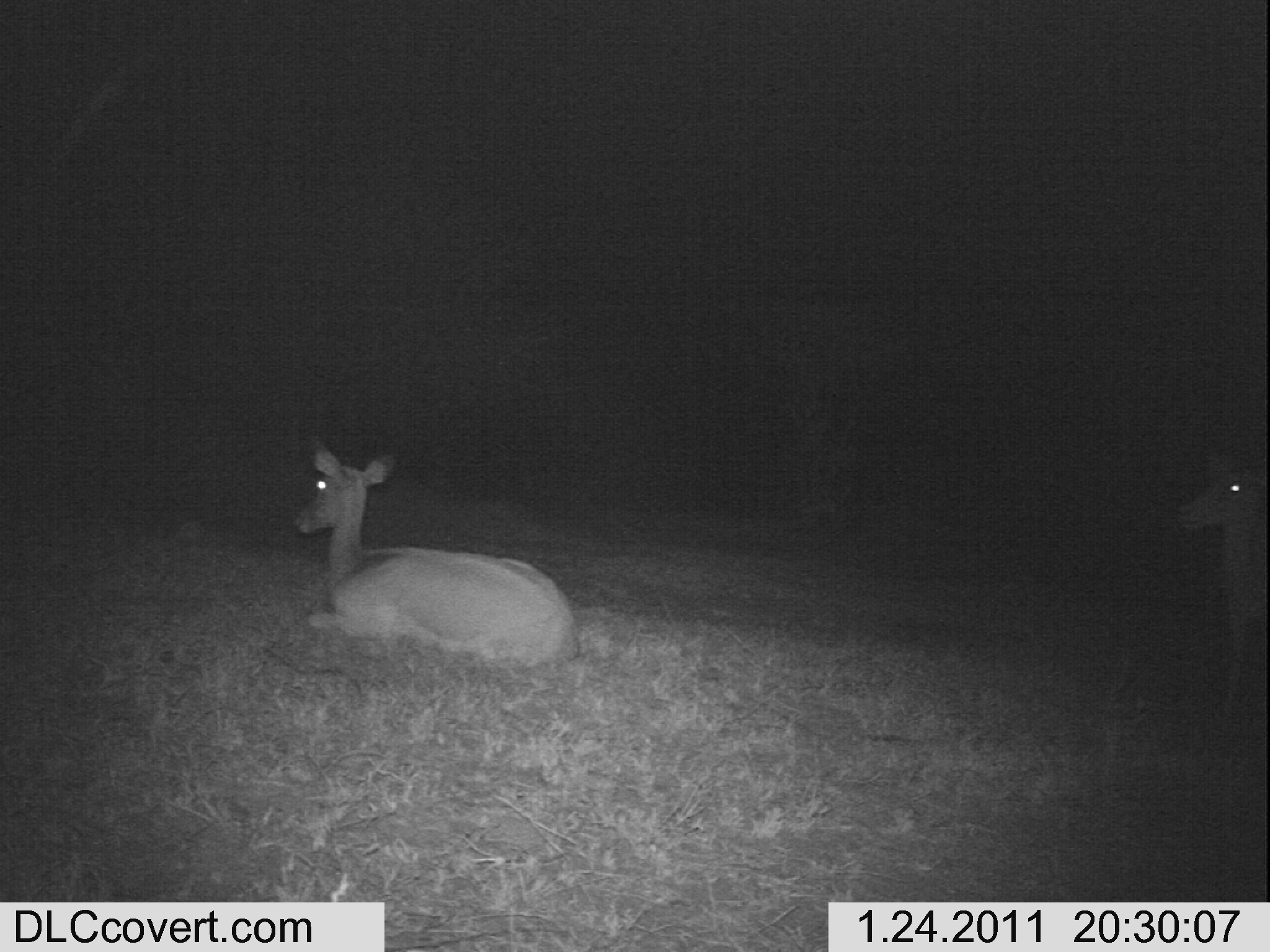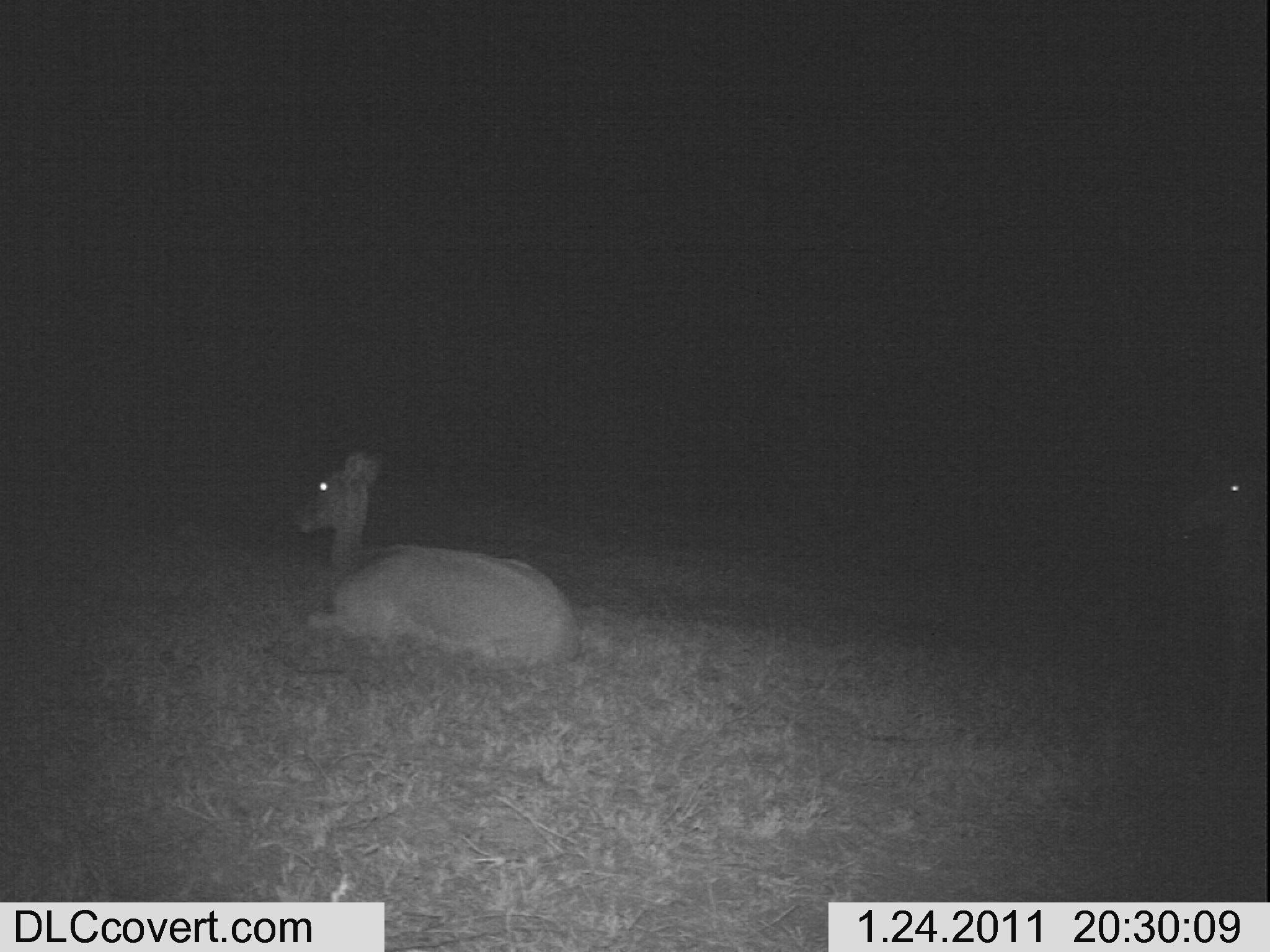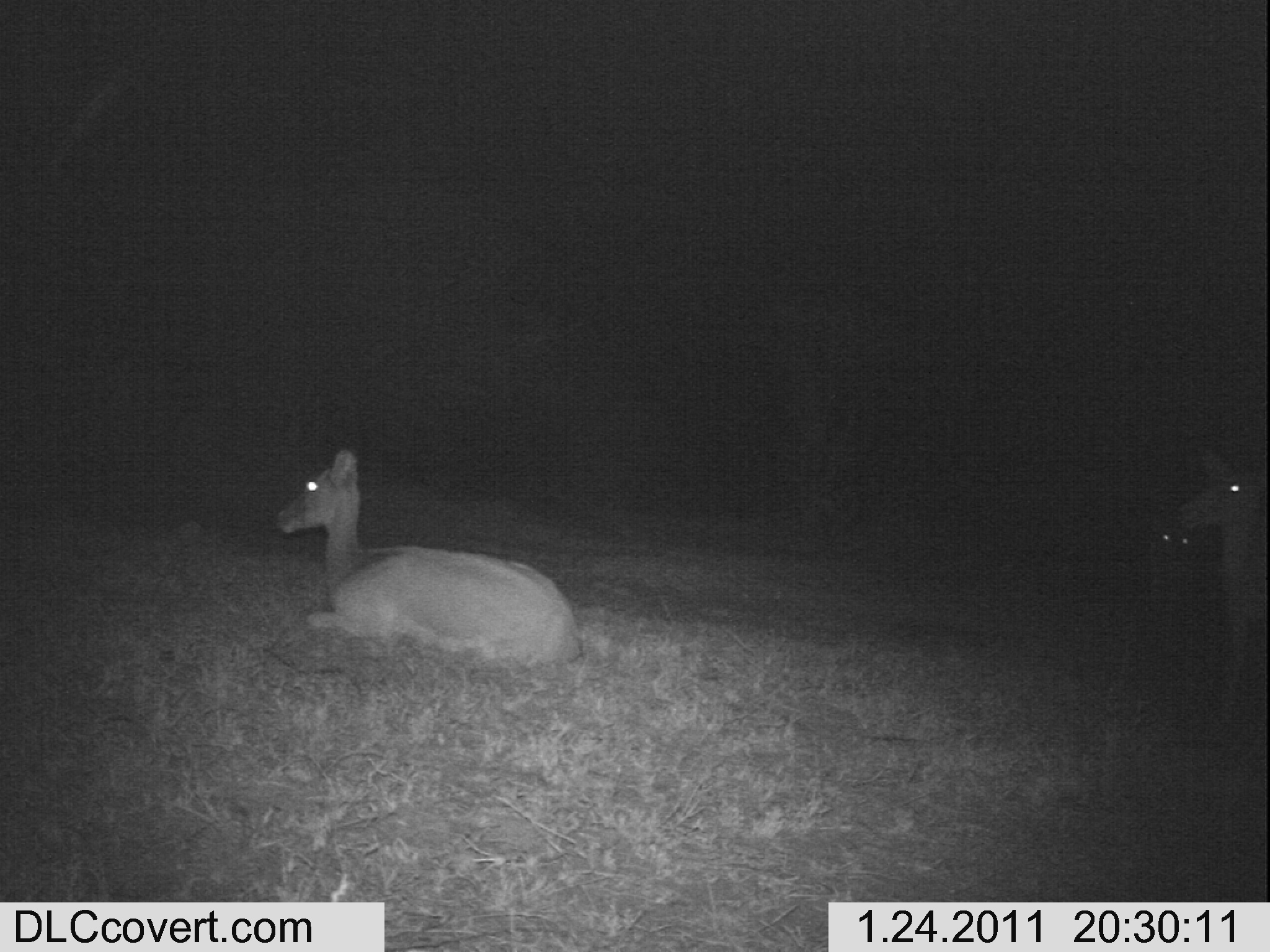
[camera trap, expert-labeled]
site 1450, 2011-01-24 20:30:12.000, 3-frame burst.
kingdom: Animalia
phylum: Chordata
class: Mammalia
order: Artiodactyla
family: Bovidae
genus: Aepyceros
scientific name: Aepyceros melampus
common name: impala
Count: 2.